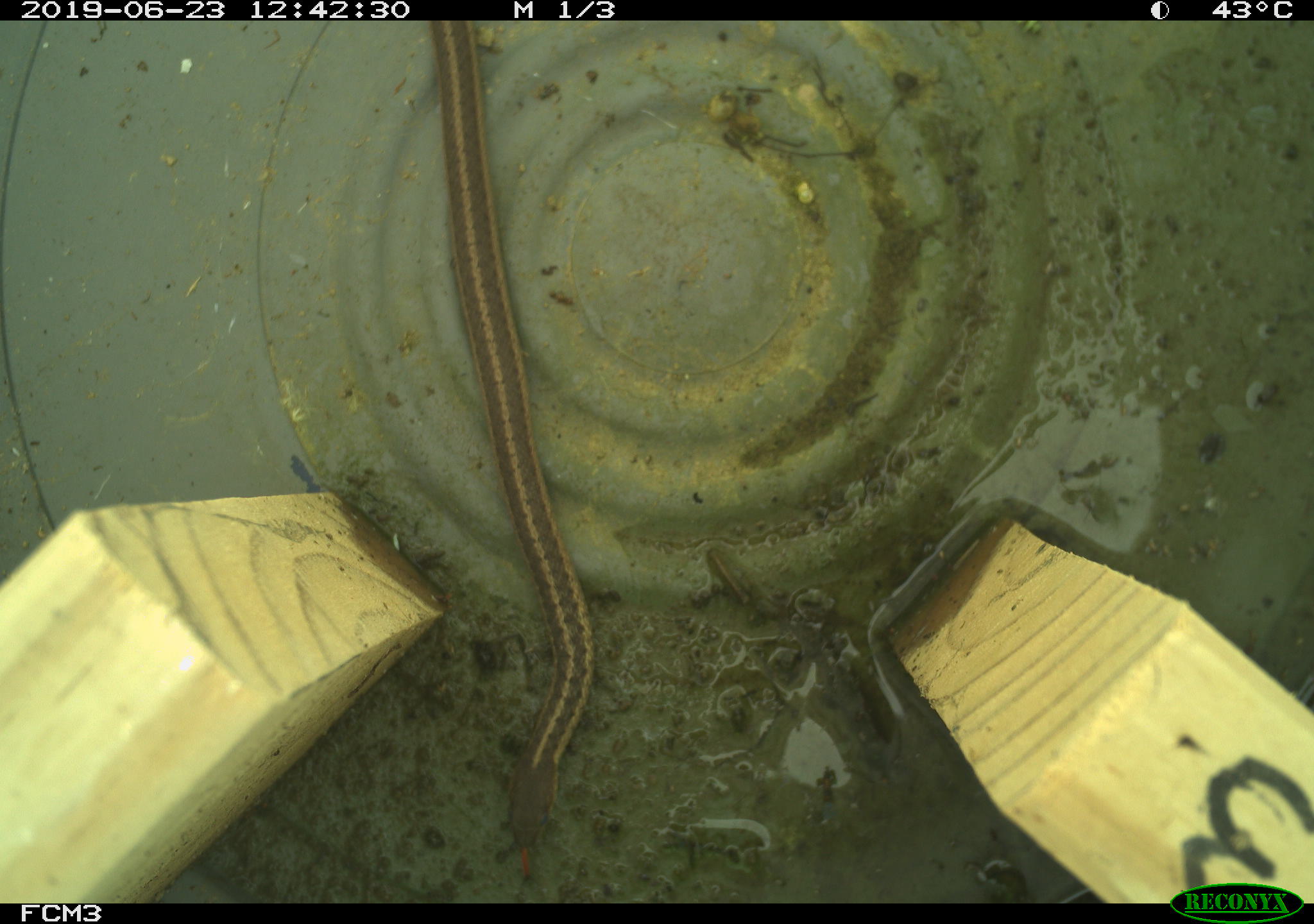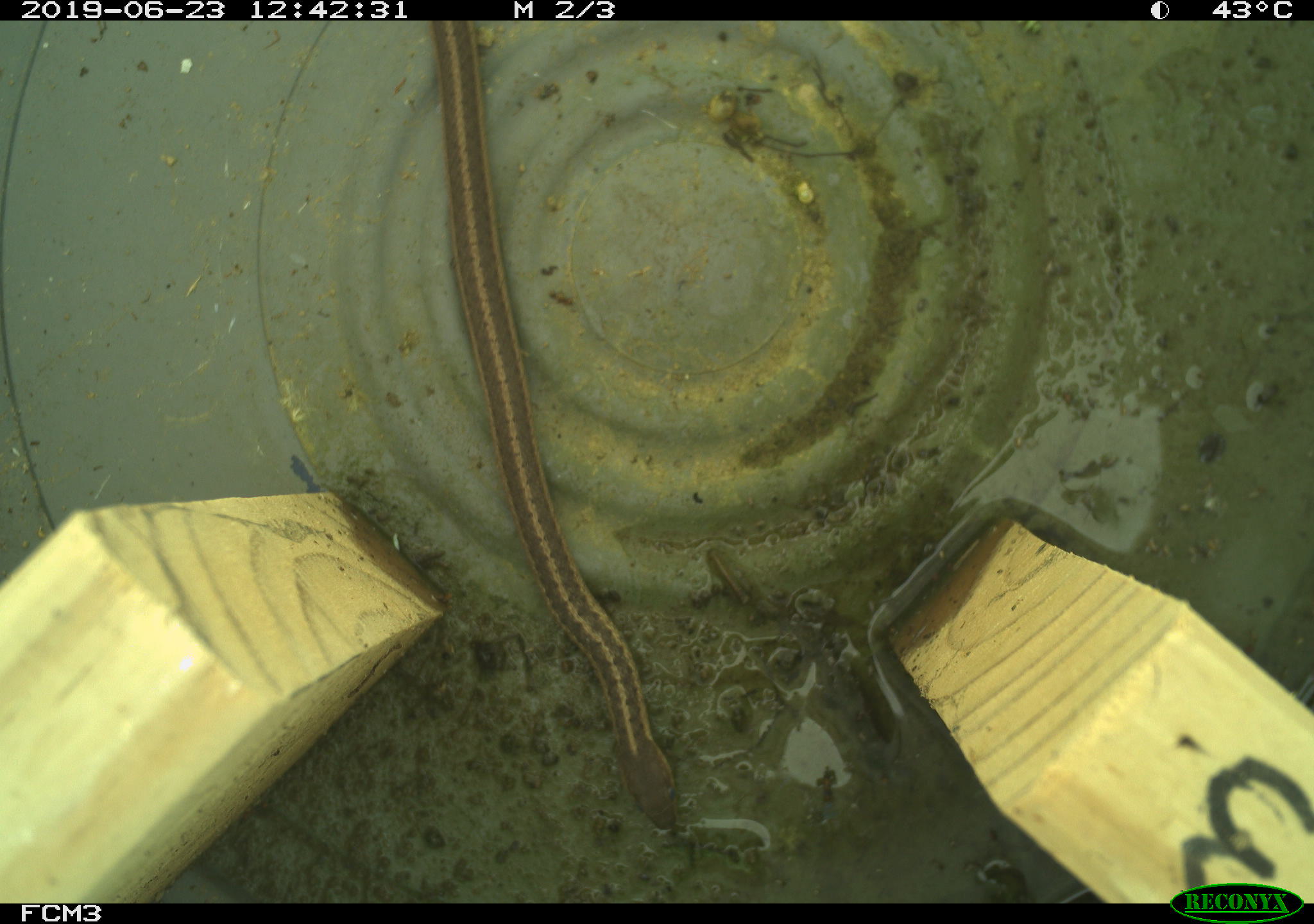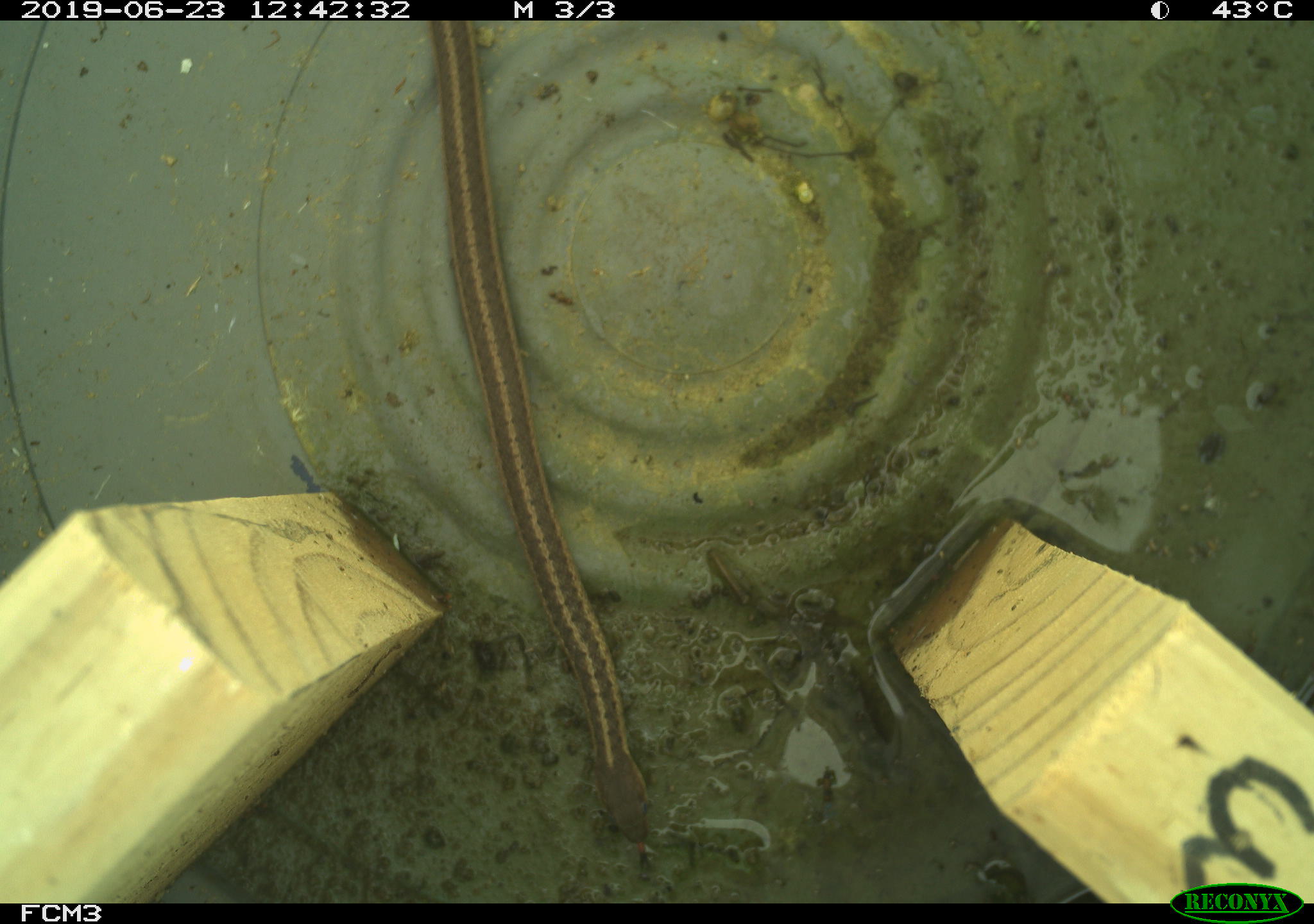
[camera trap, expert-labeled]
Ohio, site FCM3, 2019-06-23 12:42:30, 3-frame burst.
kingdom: Animalia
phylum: Chordata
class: Reptilia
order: Squamata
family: Colubridae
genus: Thamnophis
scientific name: Thamnophis sirtalis sirtalis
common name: eastern gartersnake